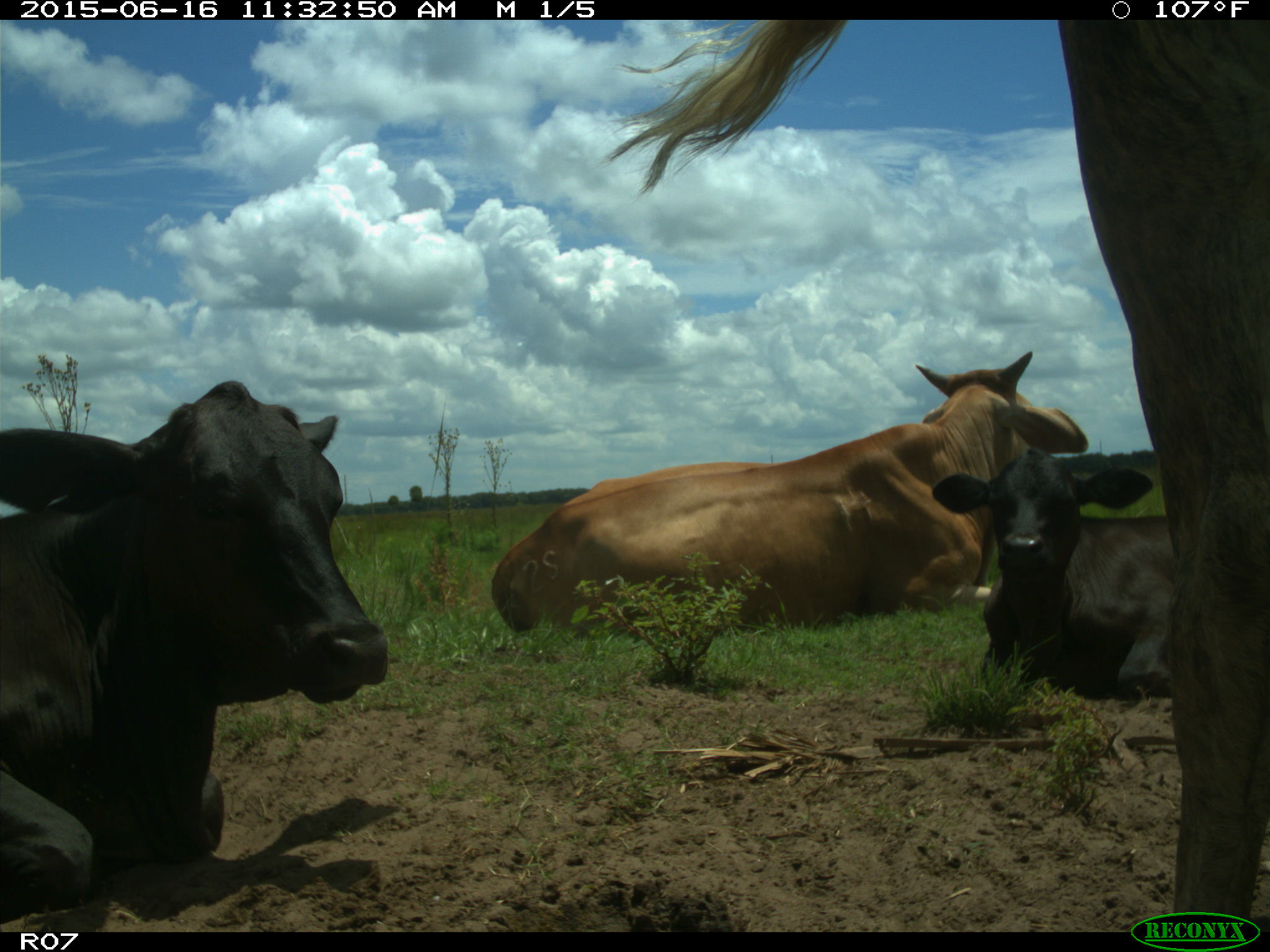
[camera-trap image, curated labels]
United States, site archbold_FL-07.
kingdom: Animalia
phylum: Chordata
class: Mammalia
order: Artiodactyla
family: Bovidae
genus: Bos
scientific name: Bos taurus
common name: domestic cow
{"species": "Bos taurus (domestic cow)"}